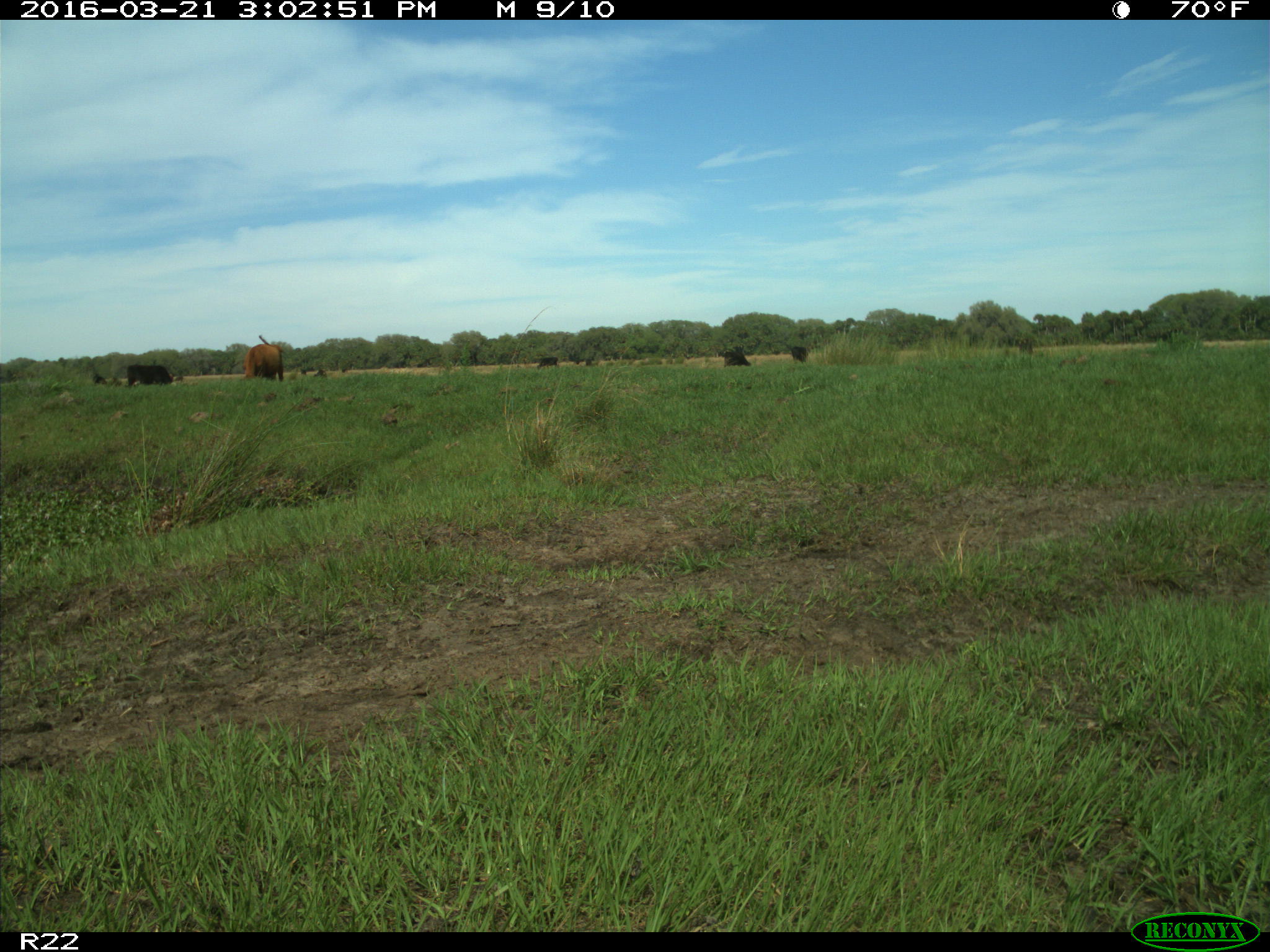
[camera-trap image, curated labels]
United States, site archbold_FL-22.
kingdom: Animalia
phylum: Chordata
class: Mammalia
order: Artiodactyla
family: Bovidae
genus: Bos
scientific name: Bos taurus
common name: domestic cow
Bos taurus (domestic cow).